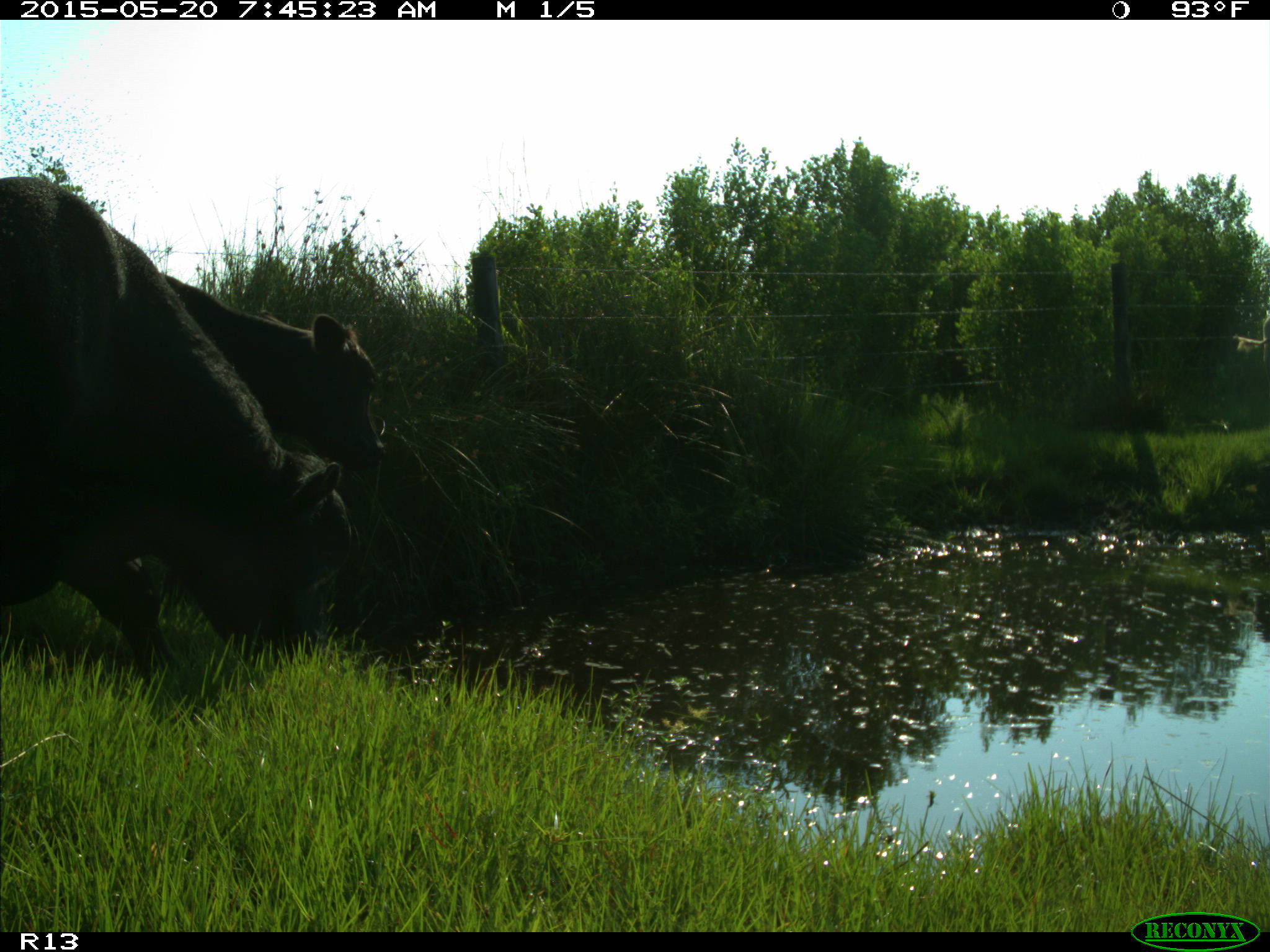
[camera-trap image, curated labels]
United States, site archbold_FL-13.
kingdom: Animalia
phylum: Chordata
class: Mammalia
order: Artiodactyla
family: Bovidae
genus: Bos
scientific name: Bos taurus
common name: domestic cow